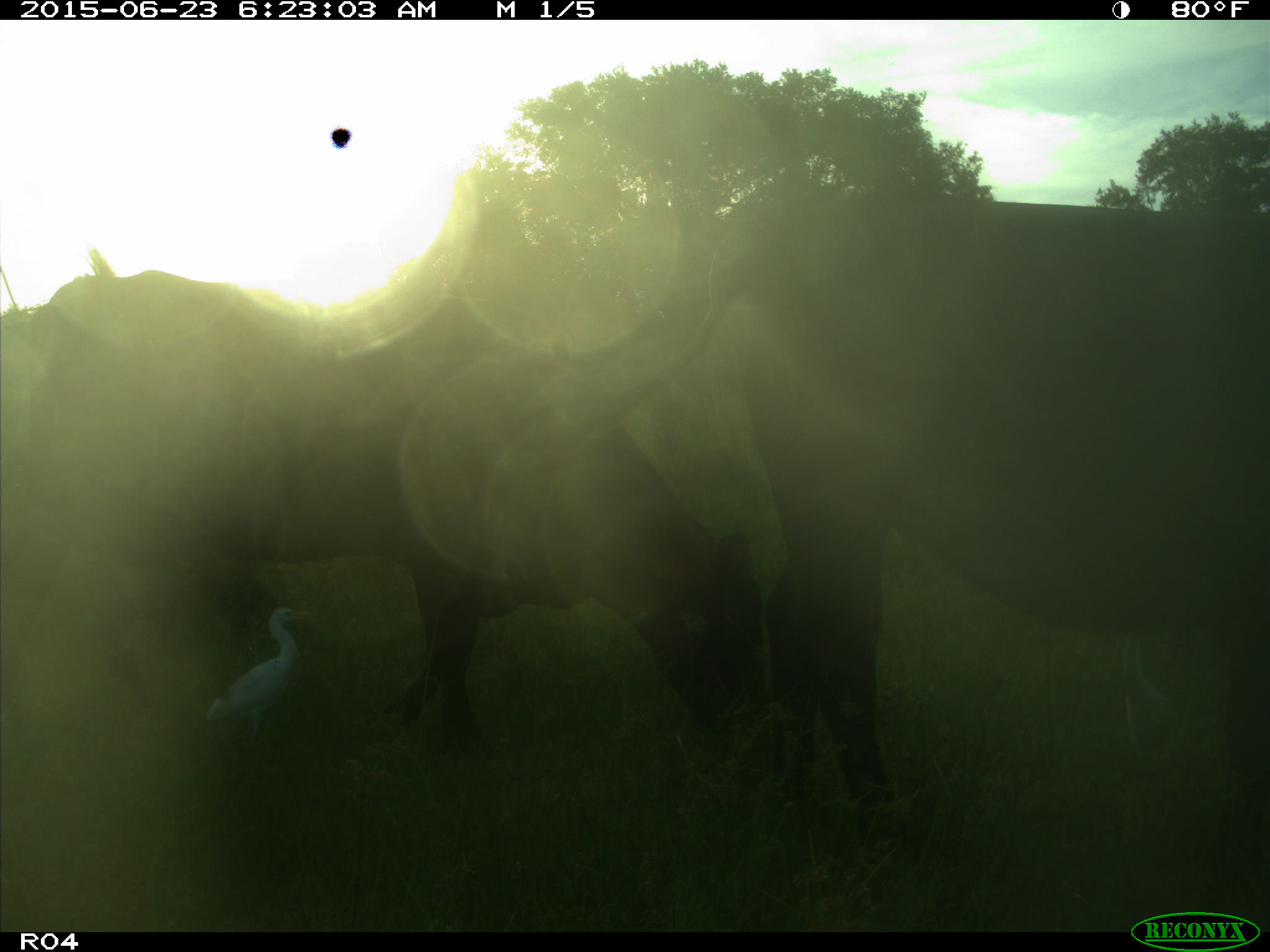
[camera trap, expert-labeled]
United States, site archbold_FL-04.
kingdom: Animalia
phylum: Chordata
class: Mammalia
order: Artiodactyla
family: Bovidae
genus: Bos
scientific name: Bos taurus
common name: domestic cow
Bos taurus (domestic cow).